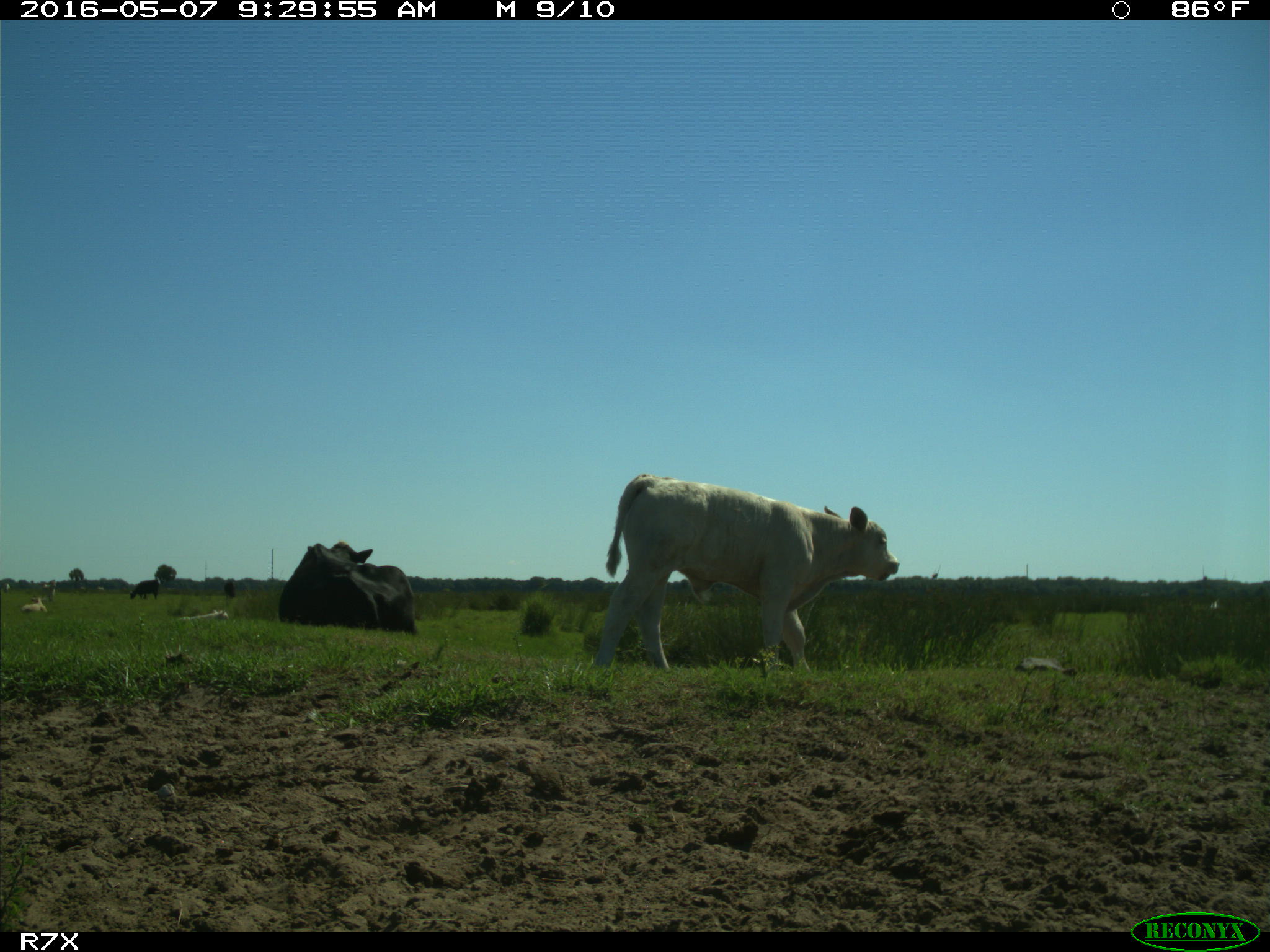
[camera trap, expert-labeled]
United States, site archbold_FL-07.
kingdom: Animalia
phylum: Chordata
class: Mammalia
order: Artiodactyla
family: Bovidae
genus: Bos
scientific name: Bos taurus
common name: domestic cow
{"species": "Bos taurus (domestic cow)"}